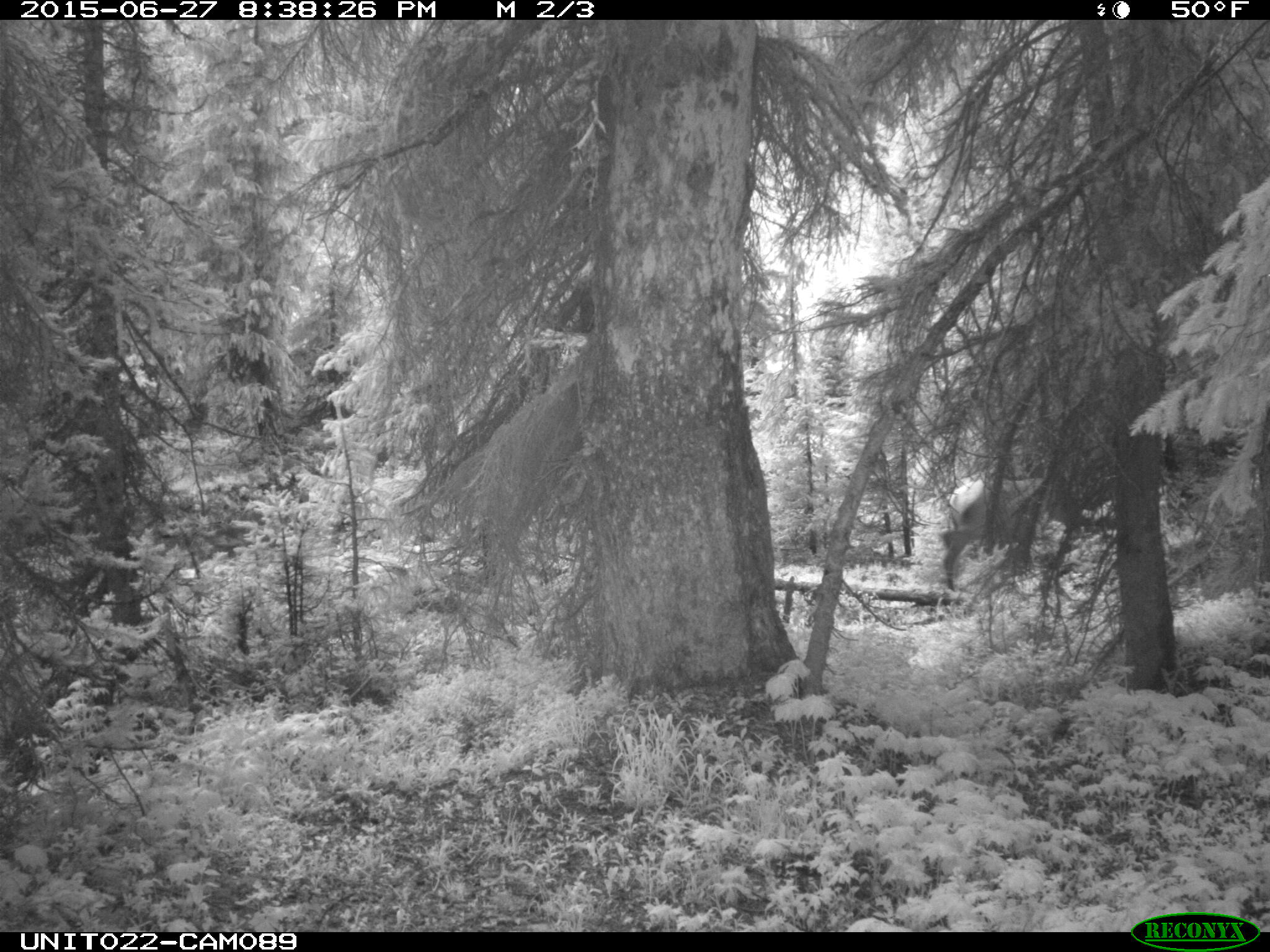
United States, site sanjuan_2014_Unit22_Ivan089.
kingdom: Animalia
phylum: Chordata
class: Mammalia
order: Artiodactyla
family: Cervidae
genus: Cervus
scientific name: Cervus elaphus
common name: red deer